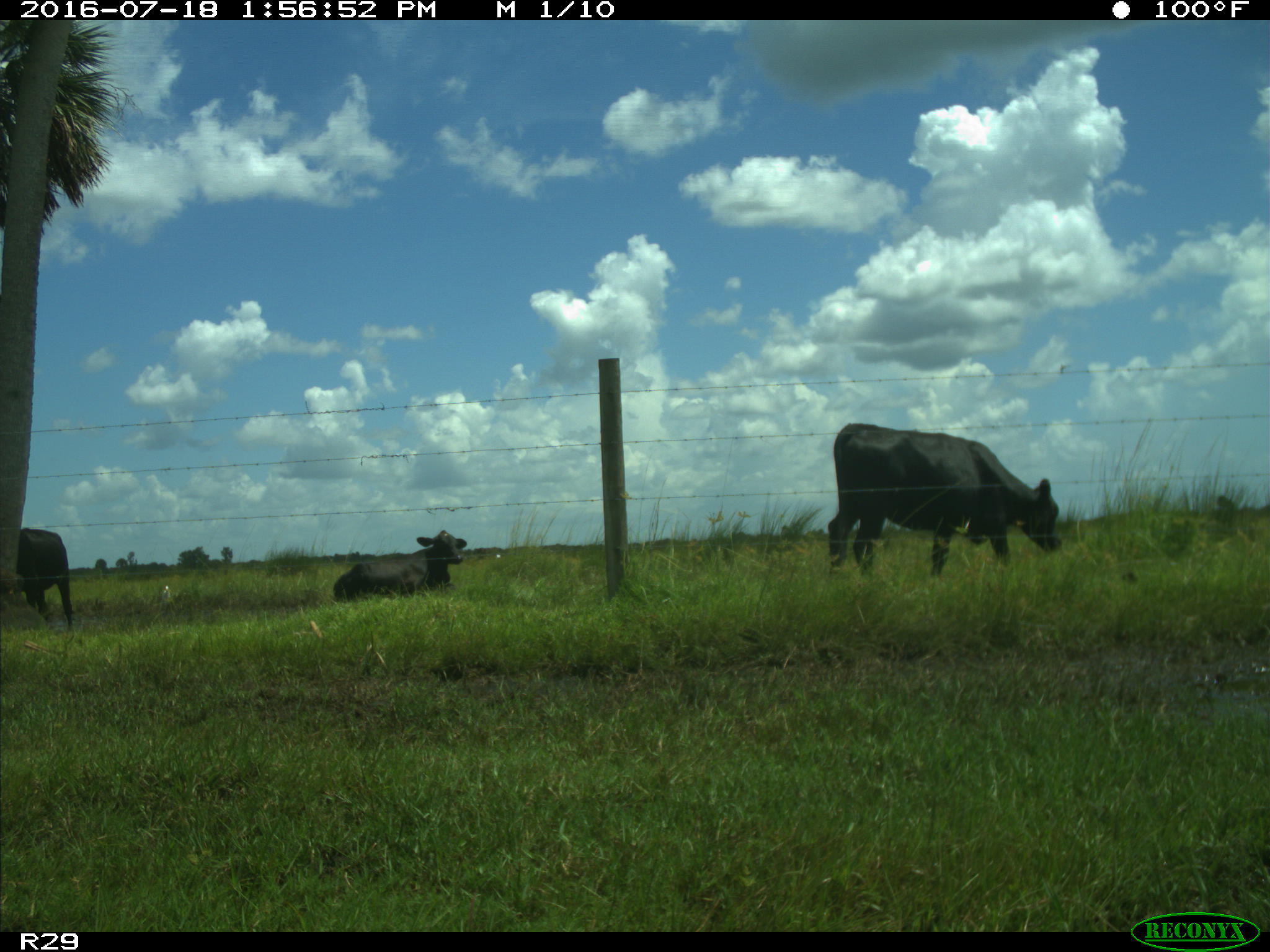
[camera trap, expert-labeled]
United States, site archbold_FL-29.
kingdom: Animalia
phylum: Chordata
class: Mammalia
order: Artiodactyla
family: Bovidae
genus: Bos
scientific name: Bos taurus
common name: domestic cow